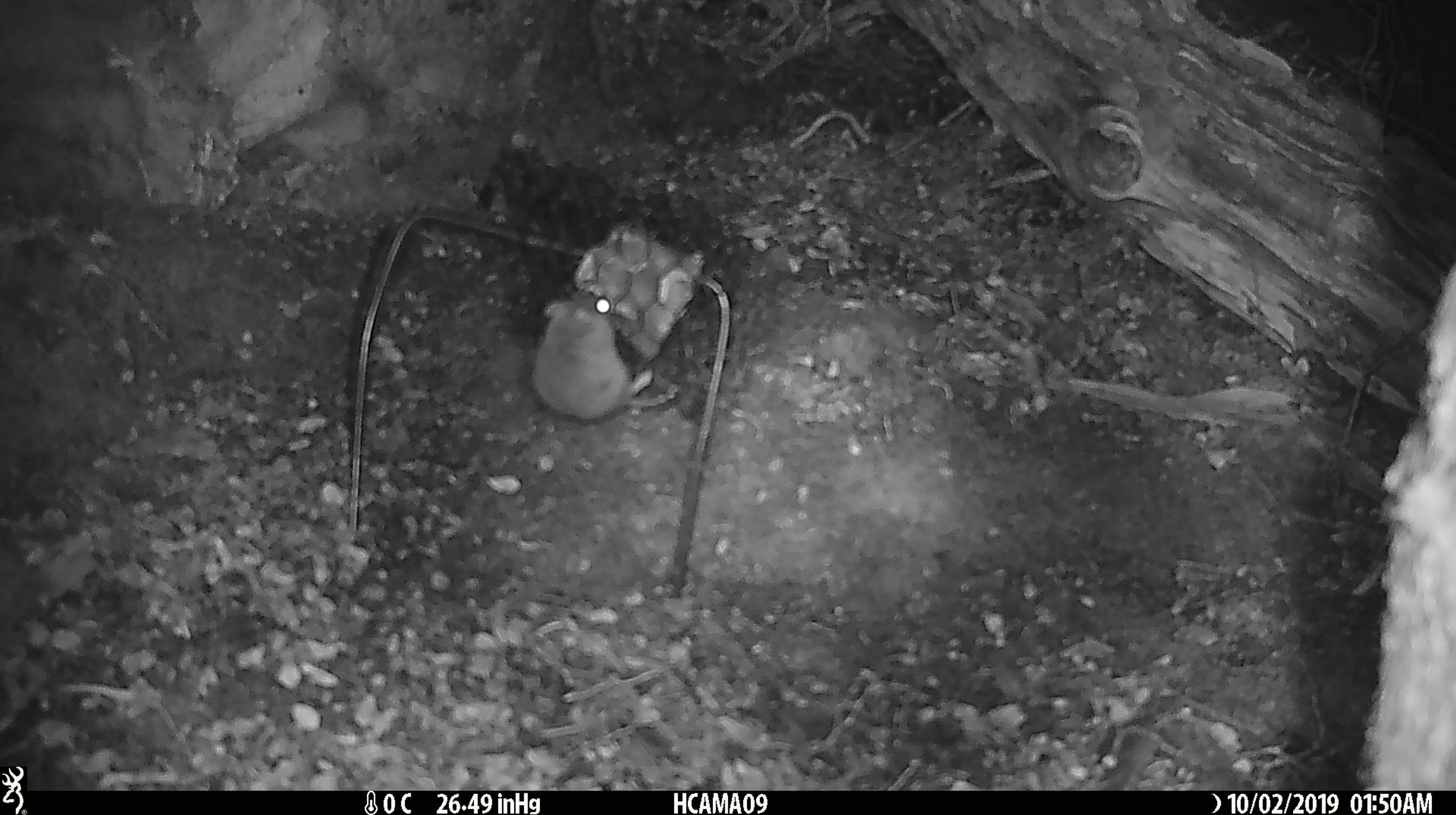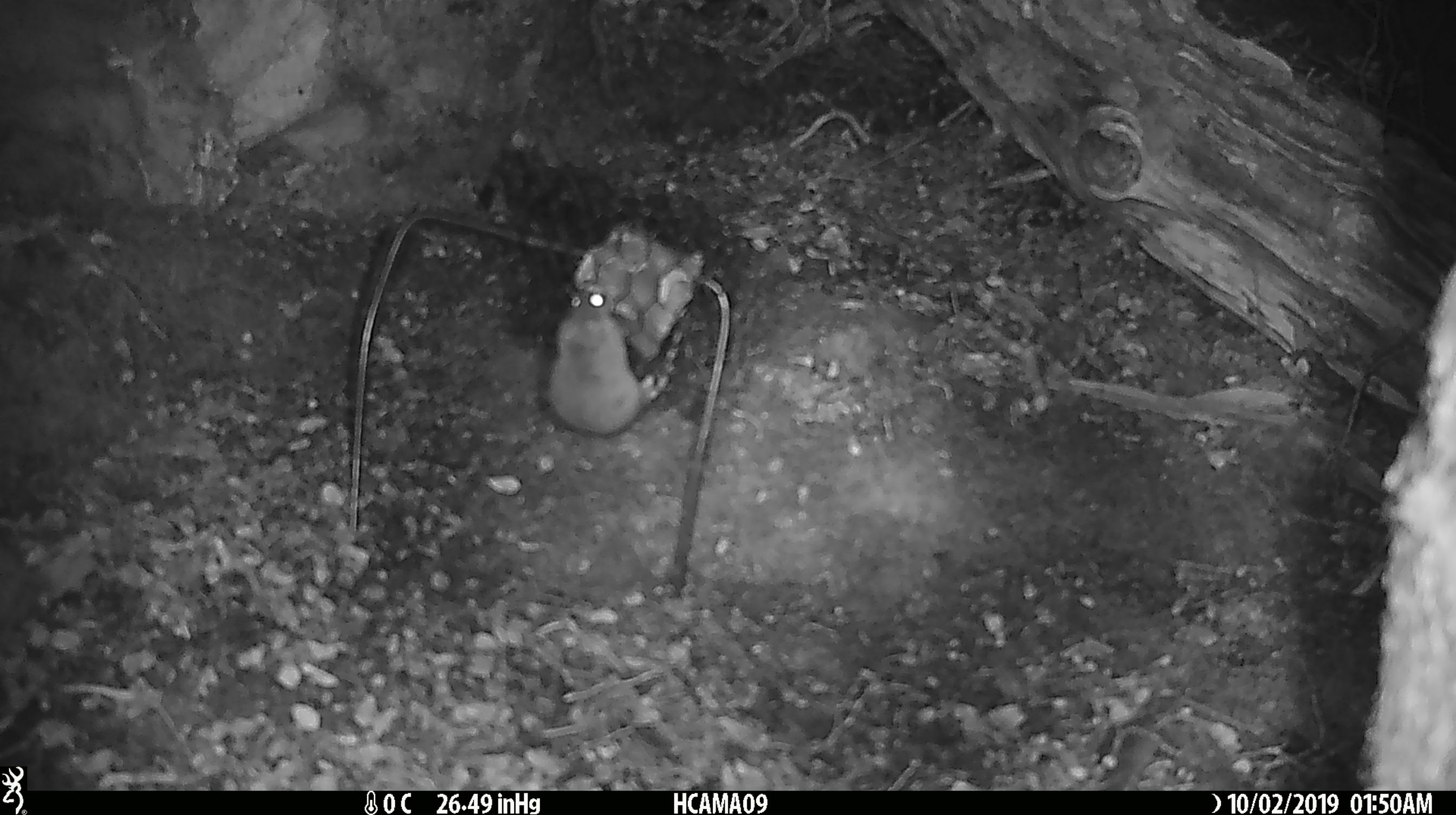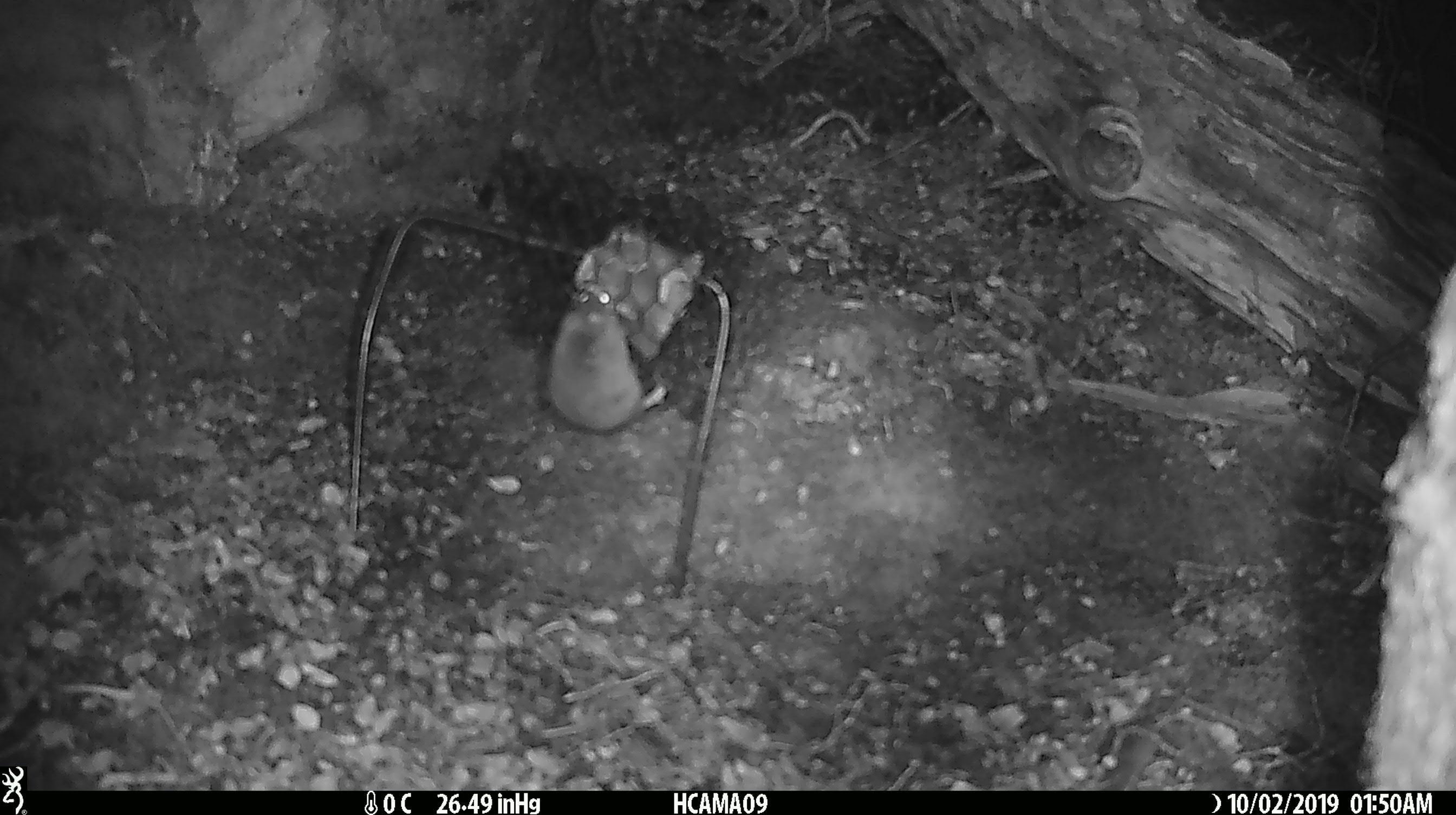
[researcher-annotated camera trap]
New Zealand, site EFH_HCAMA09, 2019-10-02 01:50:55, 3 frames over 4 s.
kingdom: Animalia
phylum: Chordata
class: Mammalia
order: Rodentia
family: Muridae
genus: Mus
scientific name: Mus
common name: mouse